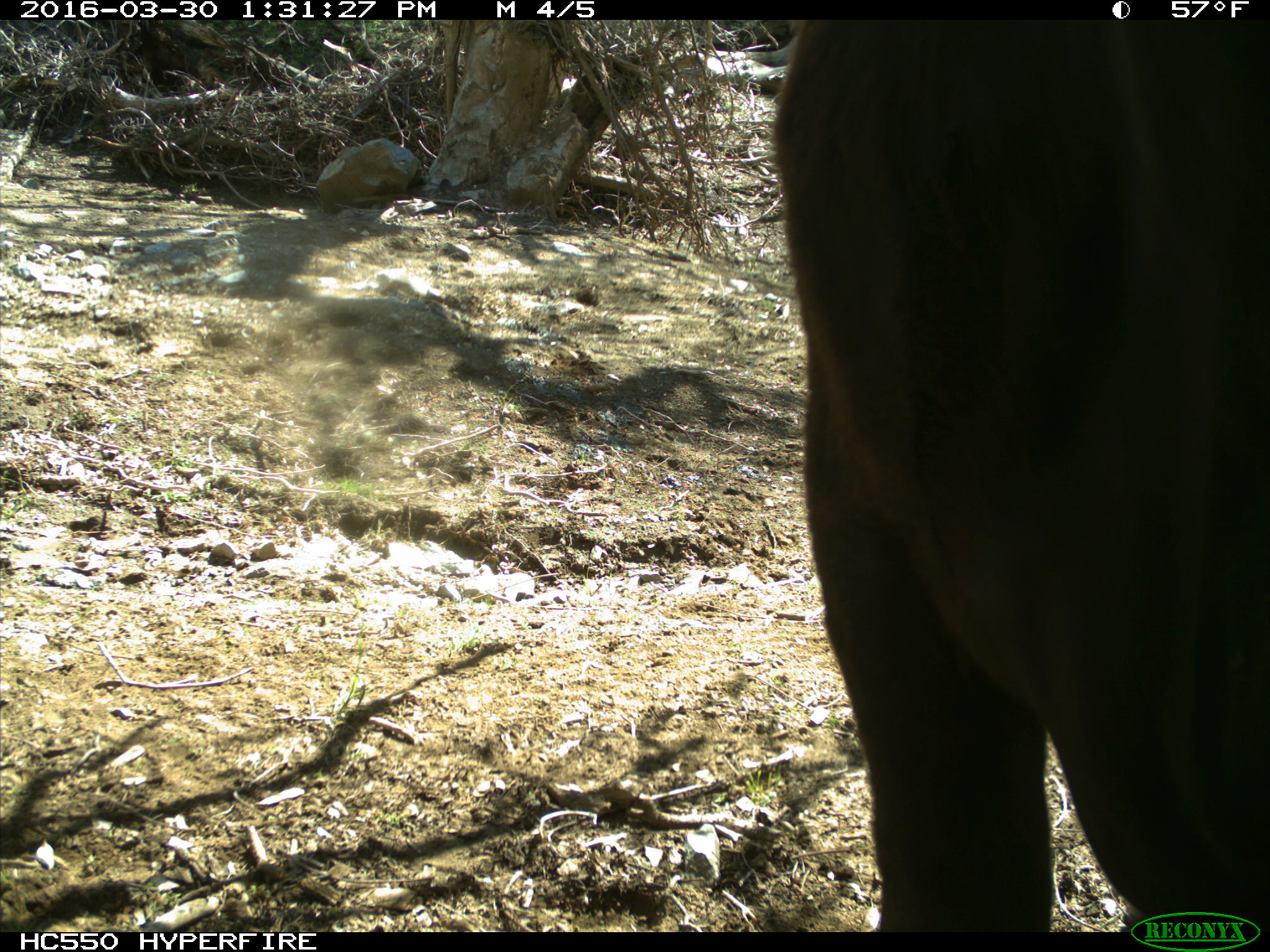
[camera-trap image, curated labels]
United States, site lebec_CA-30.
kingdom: Animalia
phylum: Chordata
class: Mammalia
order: Artiodactyla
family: Bovidae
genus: Bos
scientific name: Bos taurus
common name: domestic cow